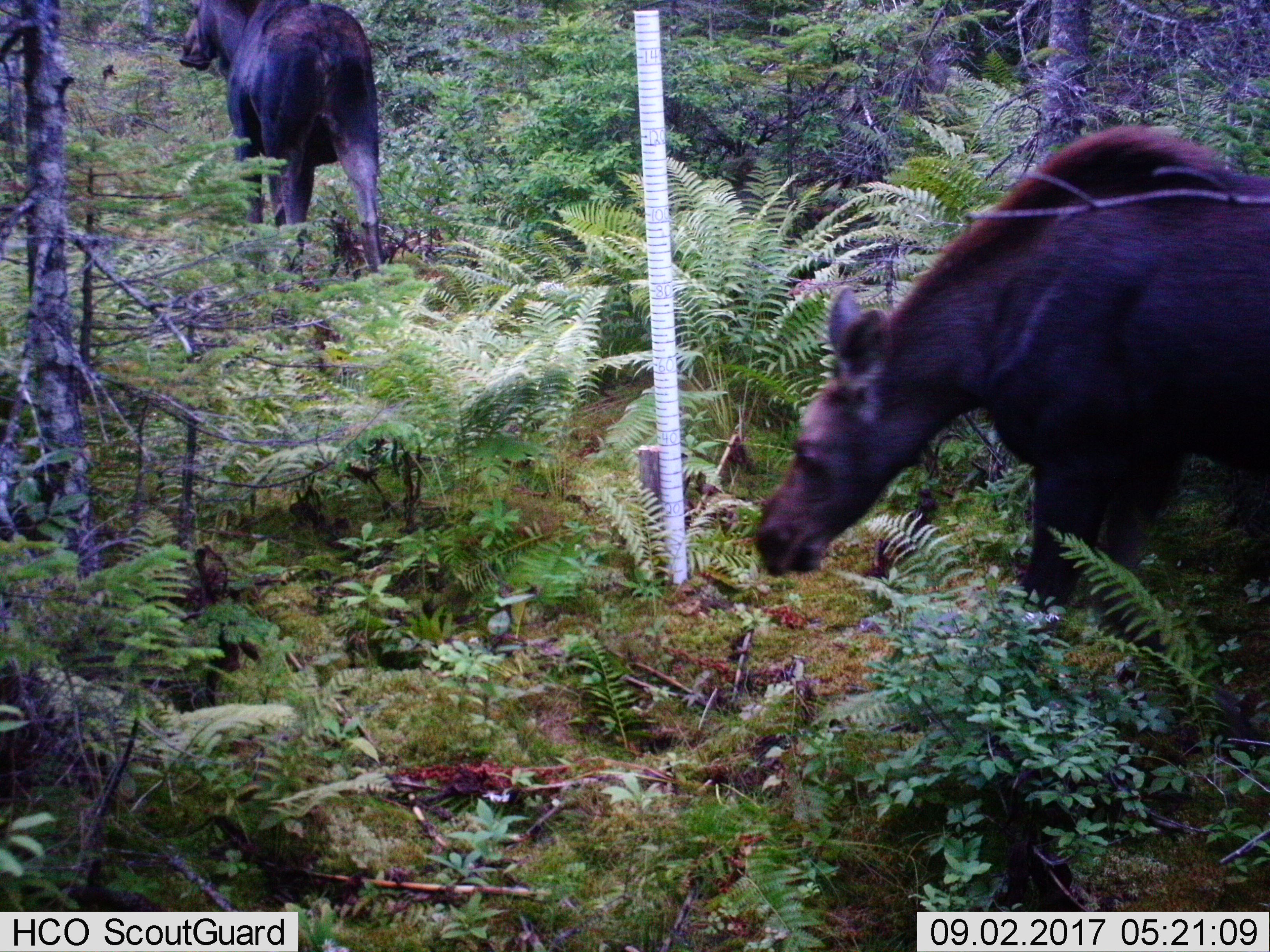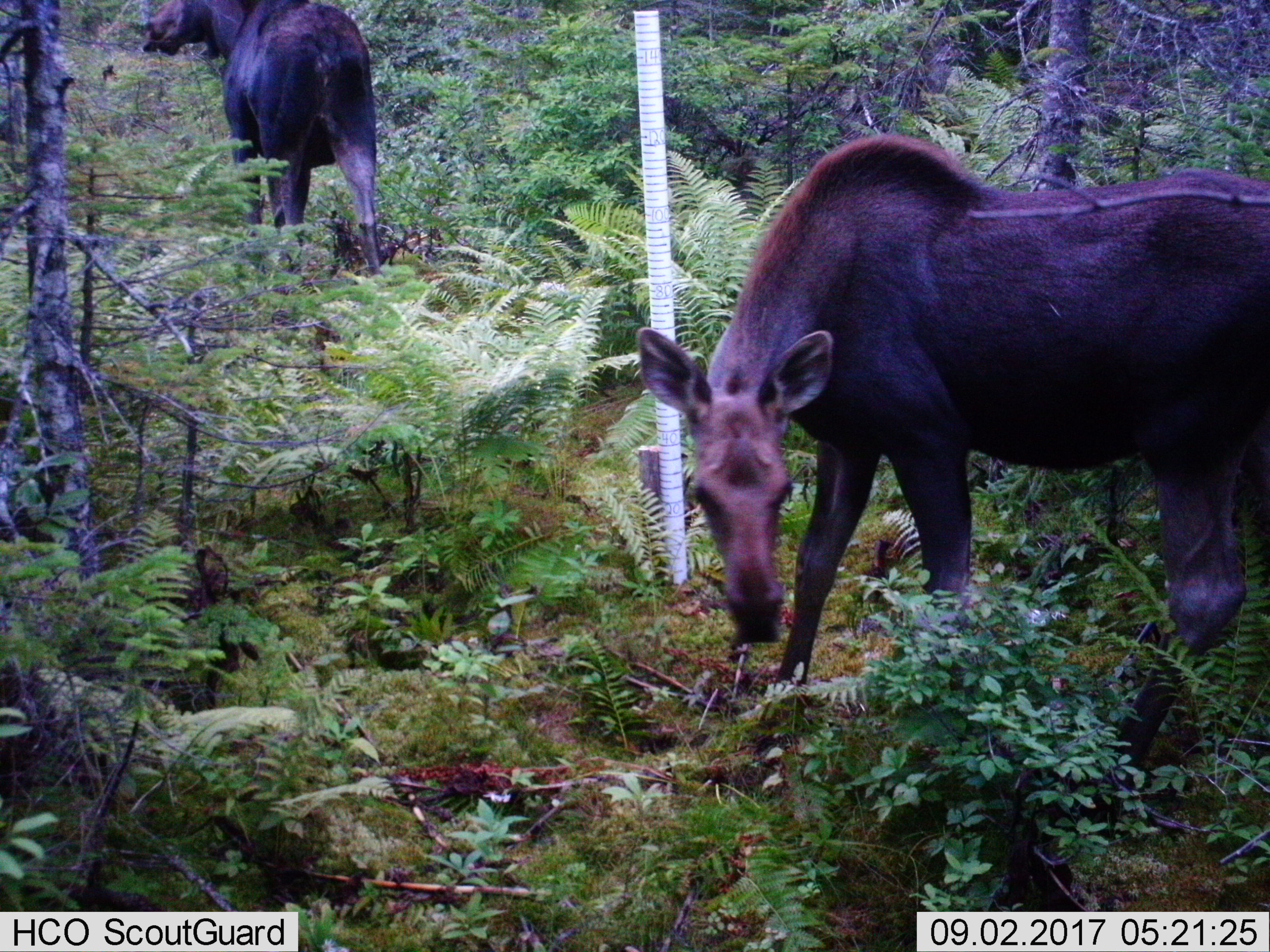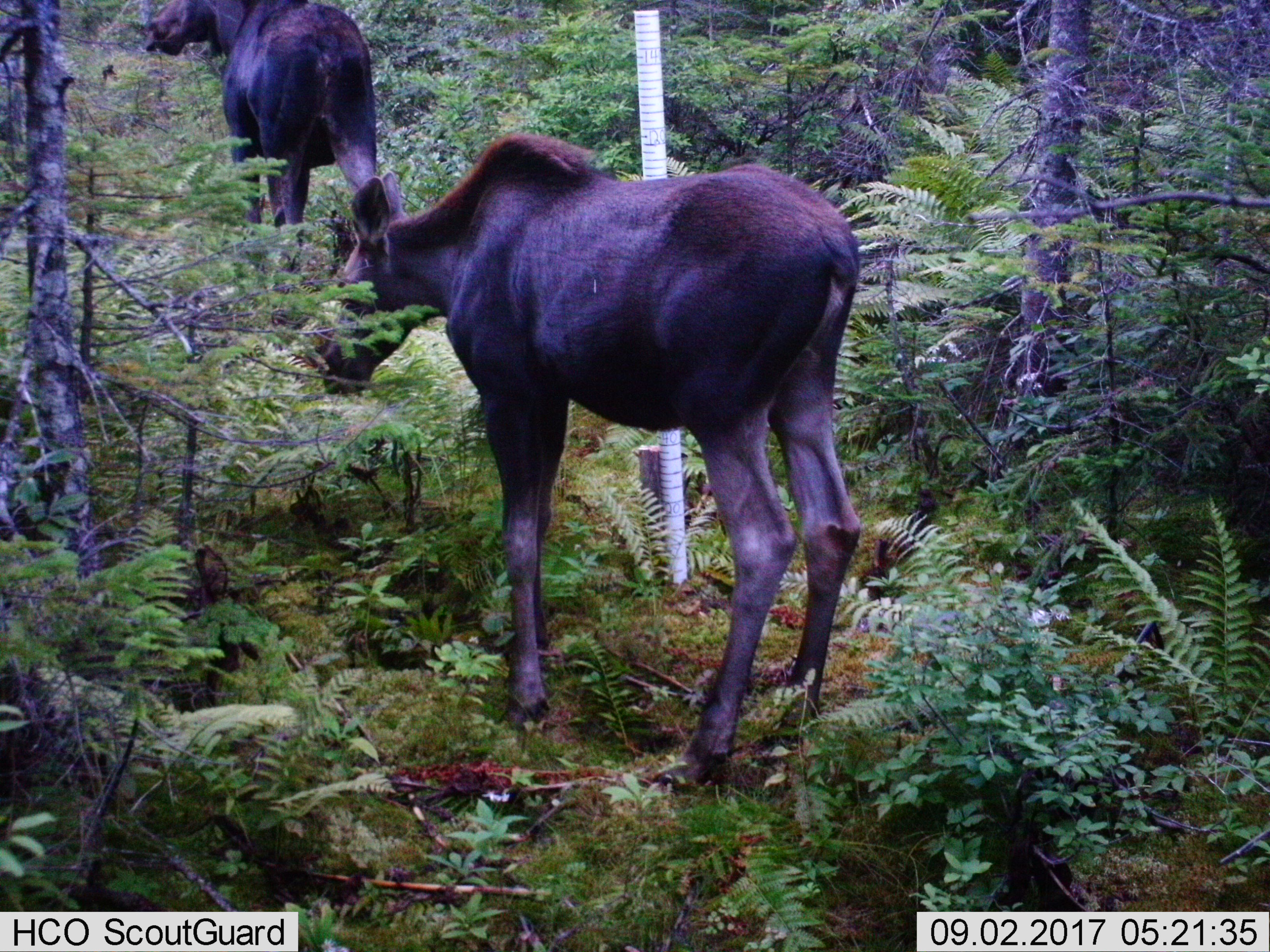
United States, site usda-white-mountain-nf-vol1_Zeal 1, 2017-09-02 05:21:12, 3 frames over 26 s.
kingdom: Animalia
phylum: Chordata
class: Mammalia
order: Artiodactyla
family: Cervidae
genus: Alces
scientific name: Alces alces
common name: moose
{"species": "moose (Alces alces)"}